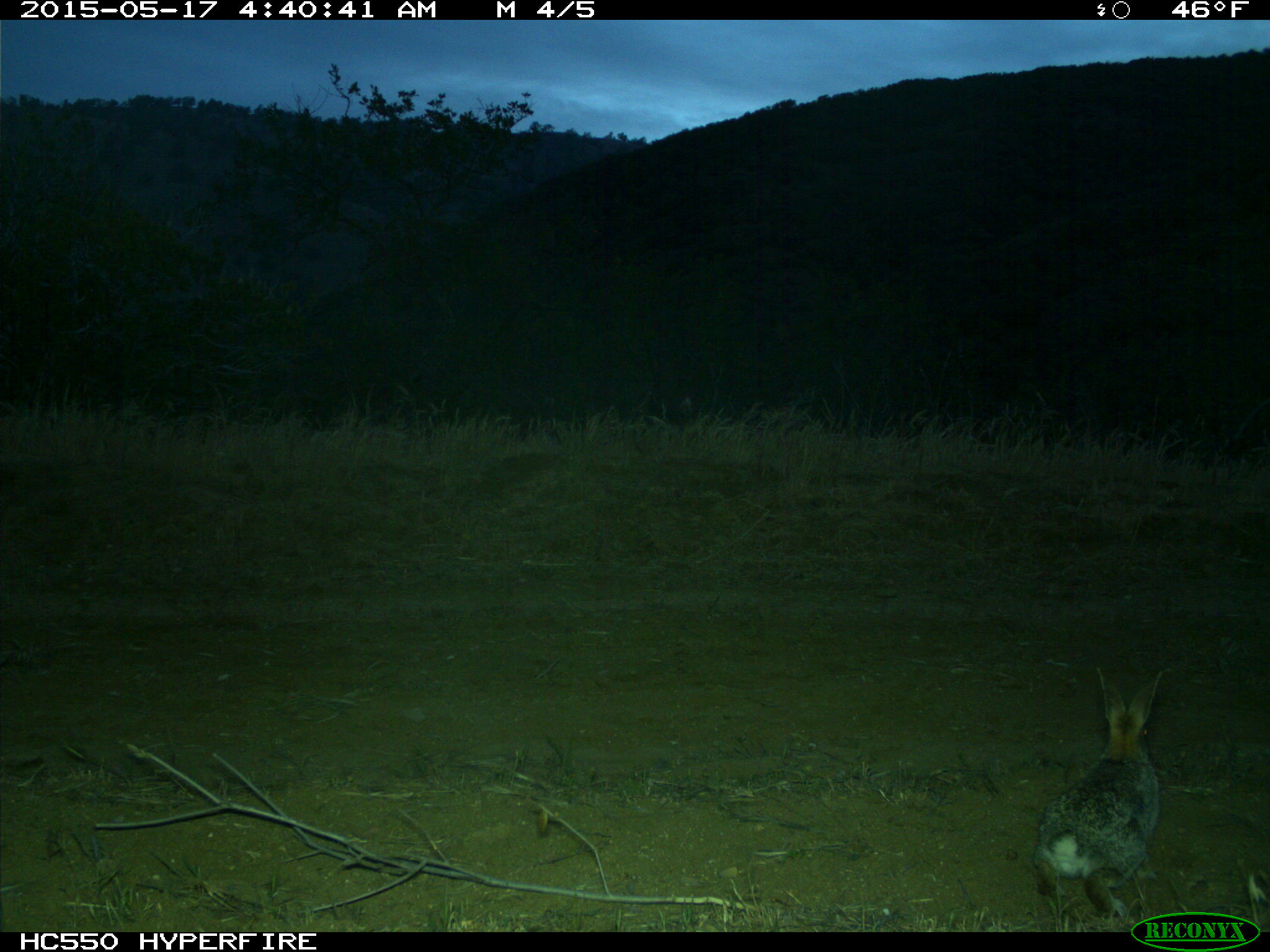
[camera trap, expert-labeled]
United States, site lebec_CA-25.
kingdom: Animalia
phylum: Chordata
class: Mammalia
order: Lagomorpha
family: Leporidae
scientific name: Leporidae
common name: rabbits and hares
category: unidentified rabbit